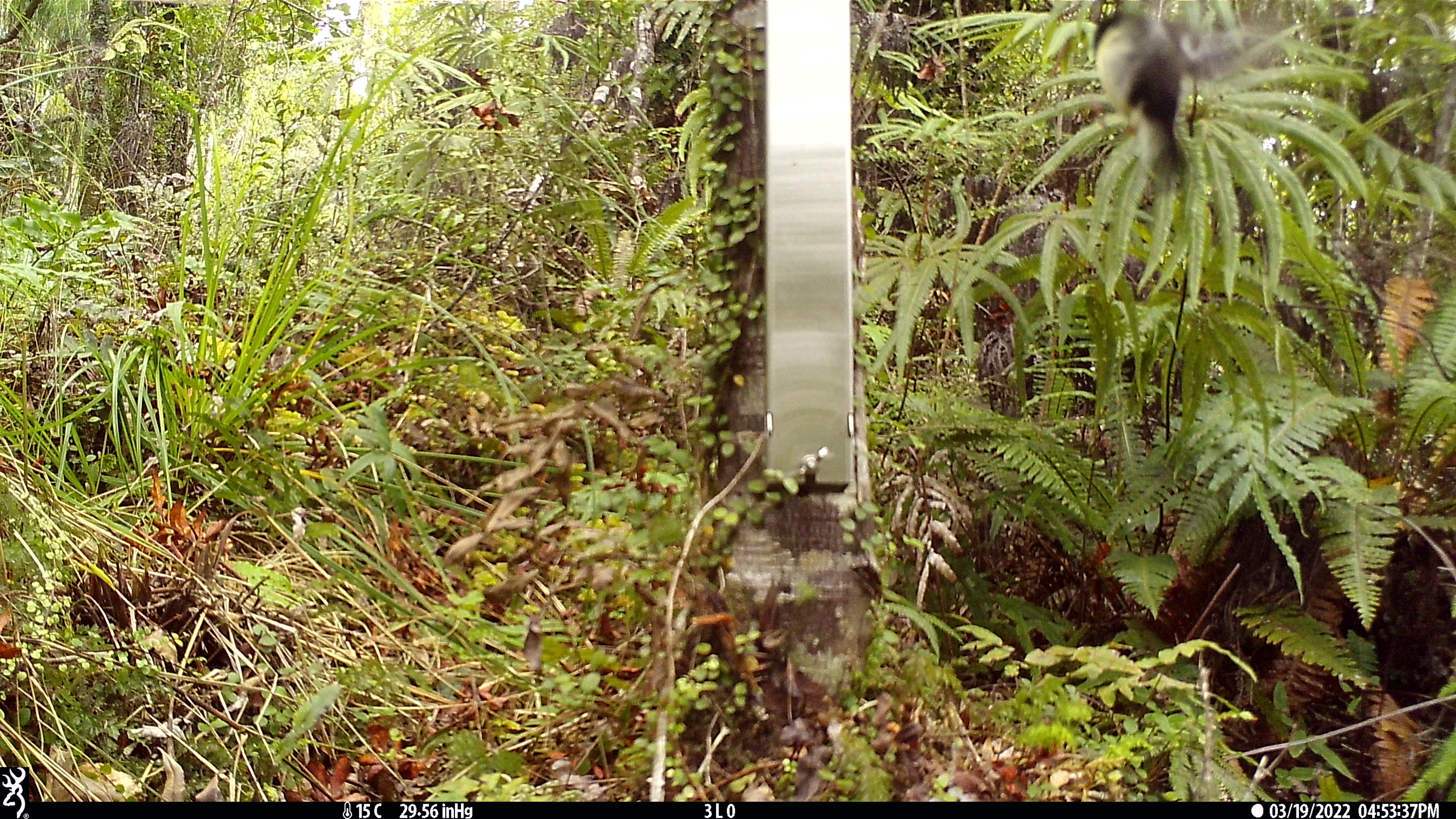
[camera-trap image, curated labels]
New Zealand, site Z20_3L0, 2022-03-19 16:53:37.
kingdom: Animalia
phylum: Chordata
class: Aves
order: Passeriformes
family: Petroicidae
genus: Petroica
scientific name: Petroica macrocephala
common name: tomtit